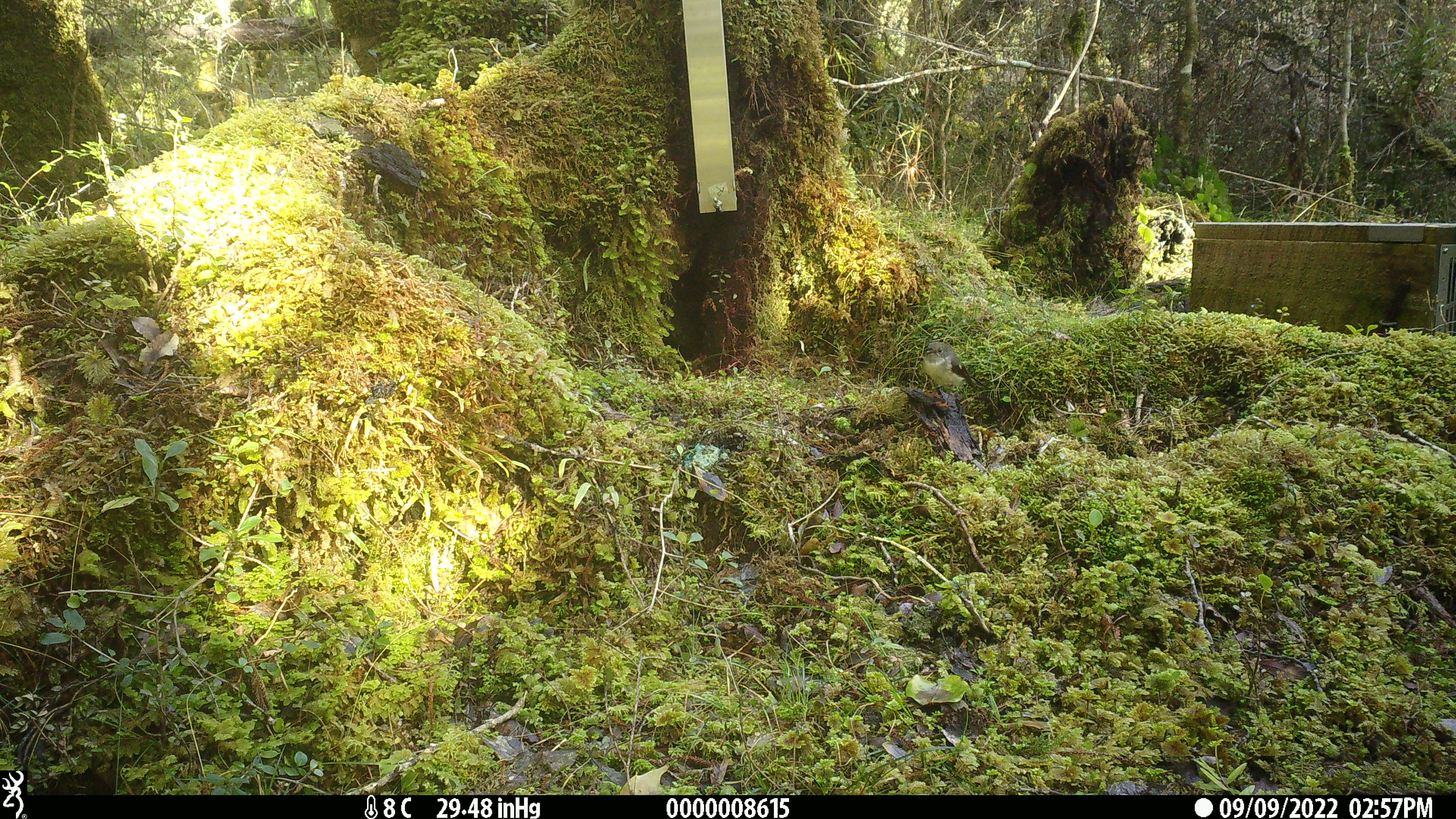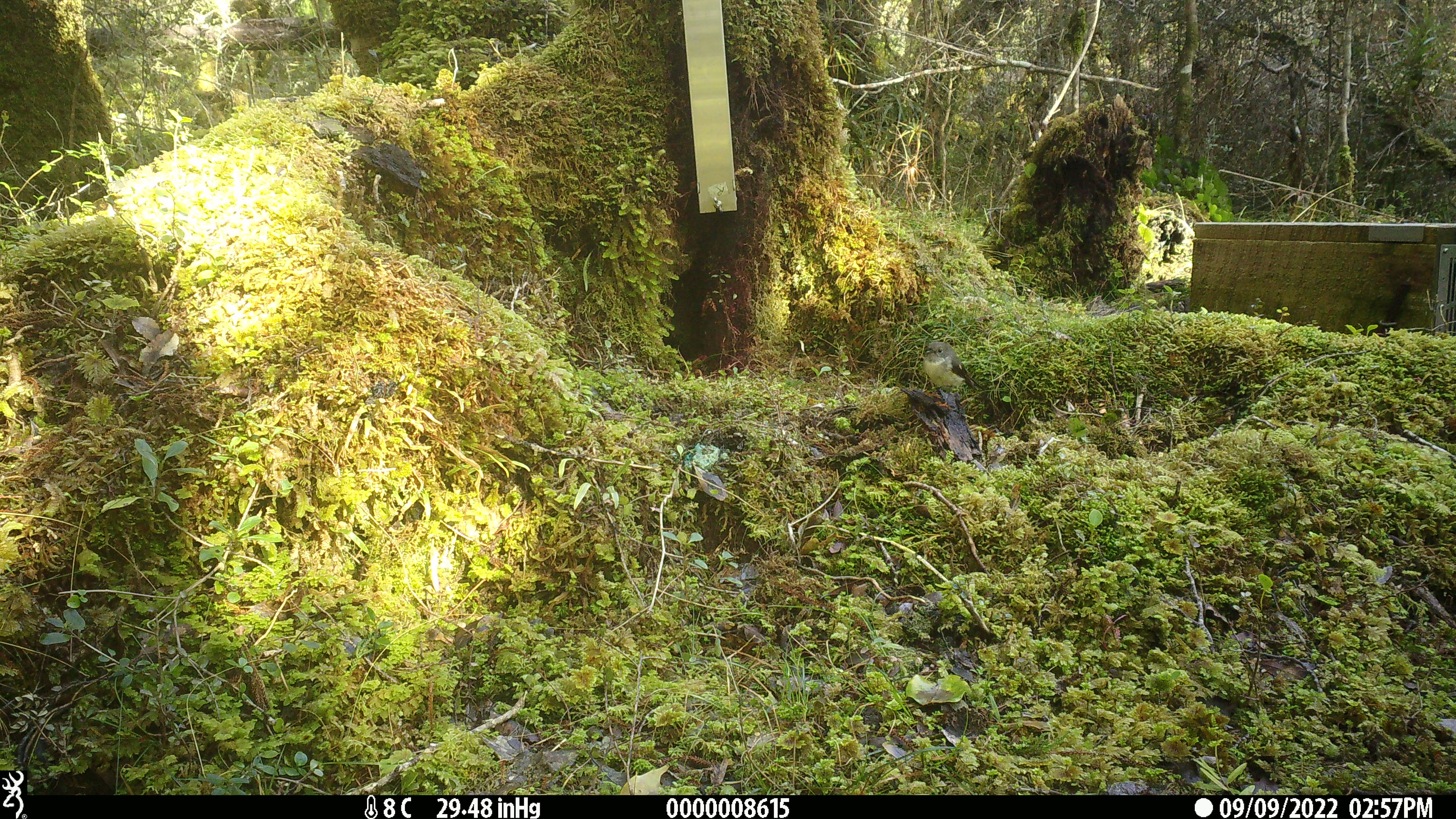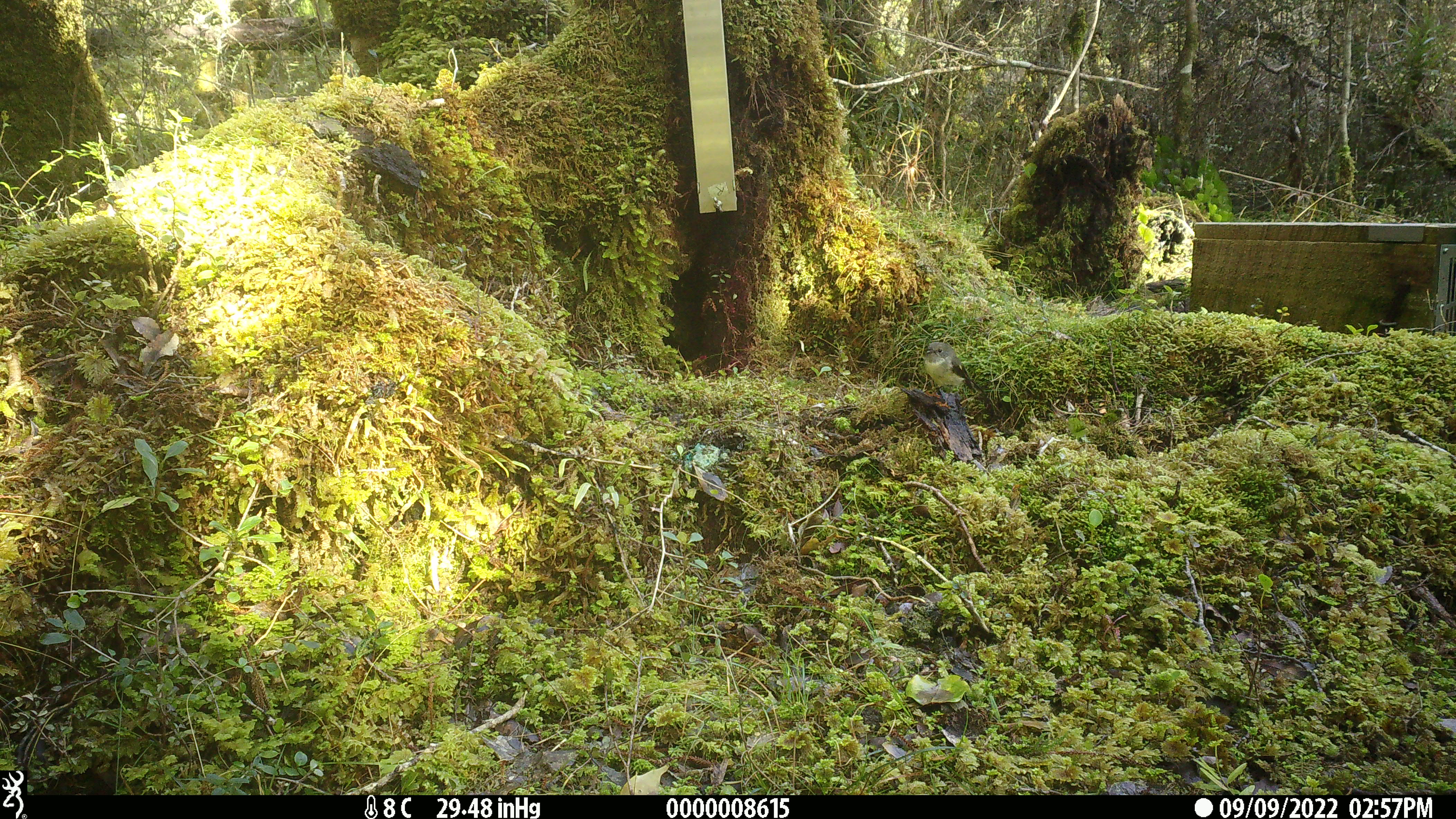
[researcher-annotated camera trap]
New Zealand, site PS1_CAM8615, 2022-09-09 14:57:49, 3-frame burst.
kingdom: Animalia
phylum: Chordata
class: Aves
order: Passeriformes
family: Petroicidae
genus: Petroica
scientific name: Petroica macrocephala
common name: tomtit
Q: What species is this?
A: Tomtit (Petroica macrocephala).